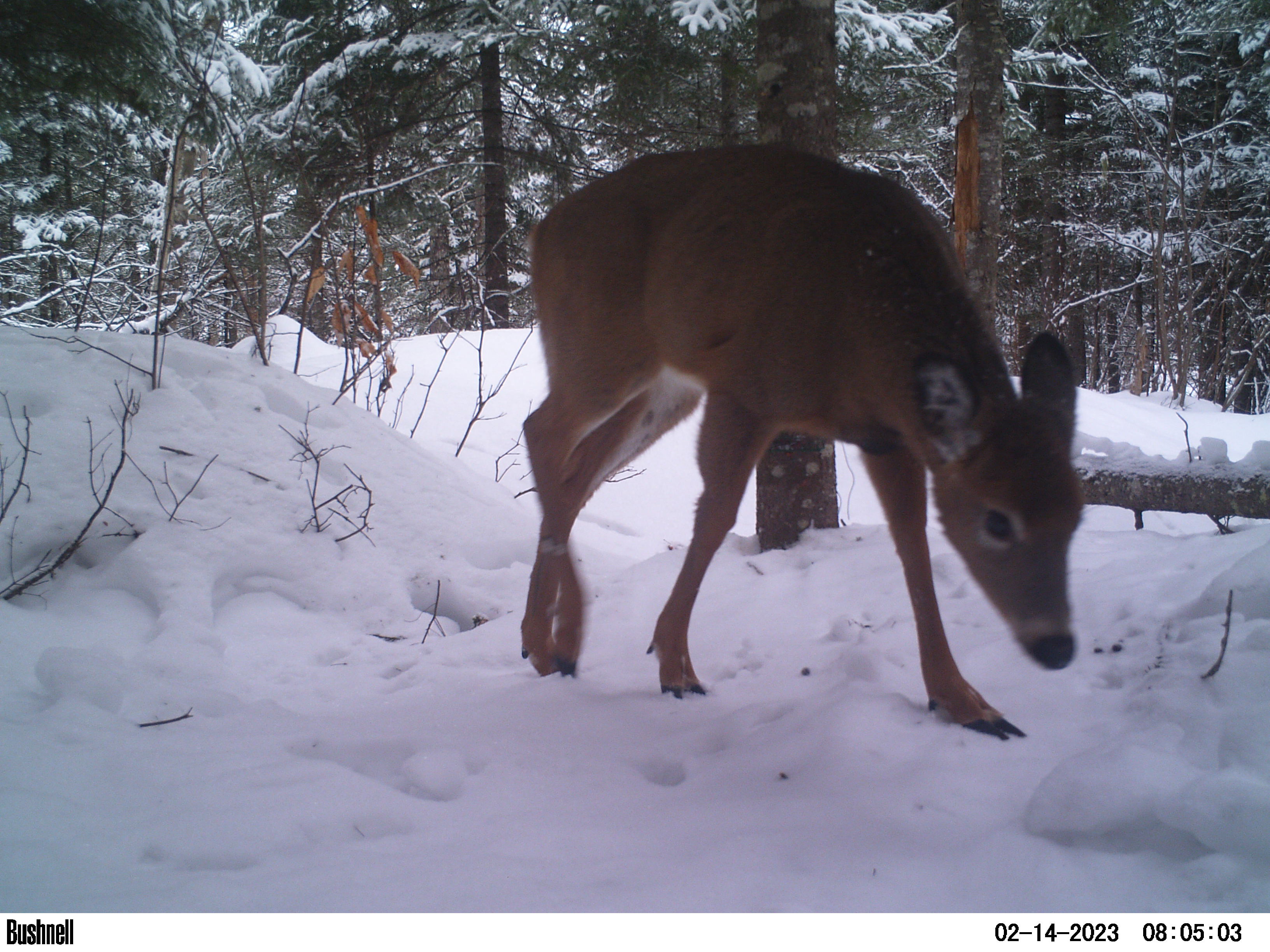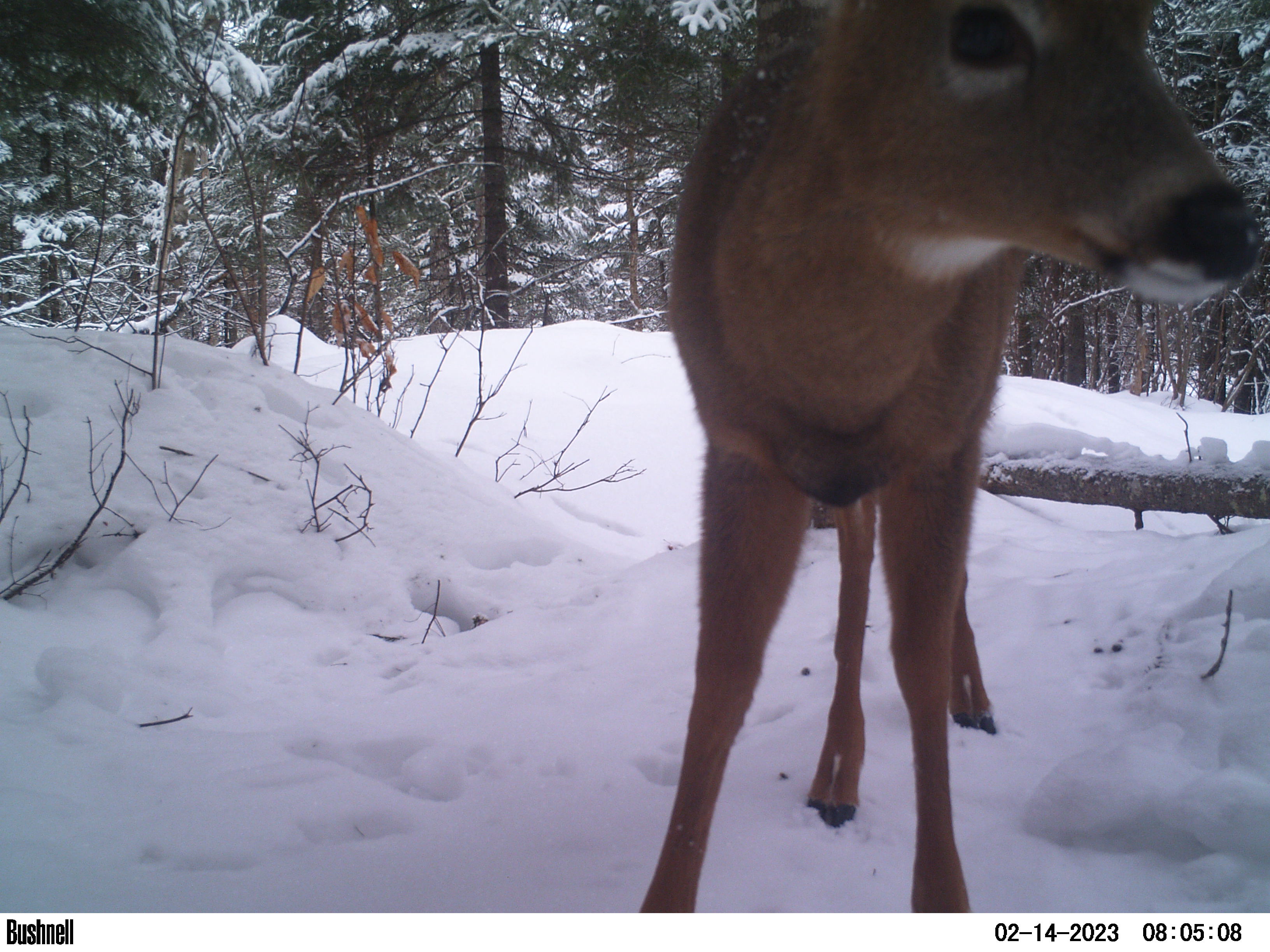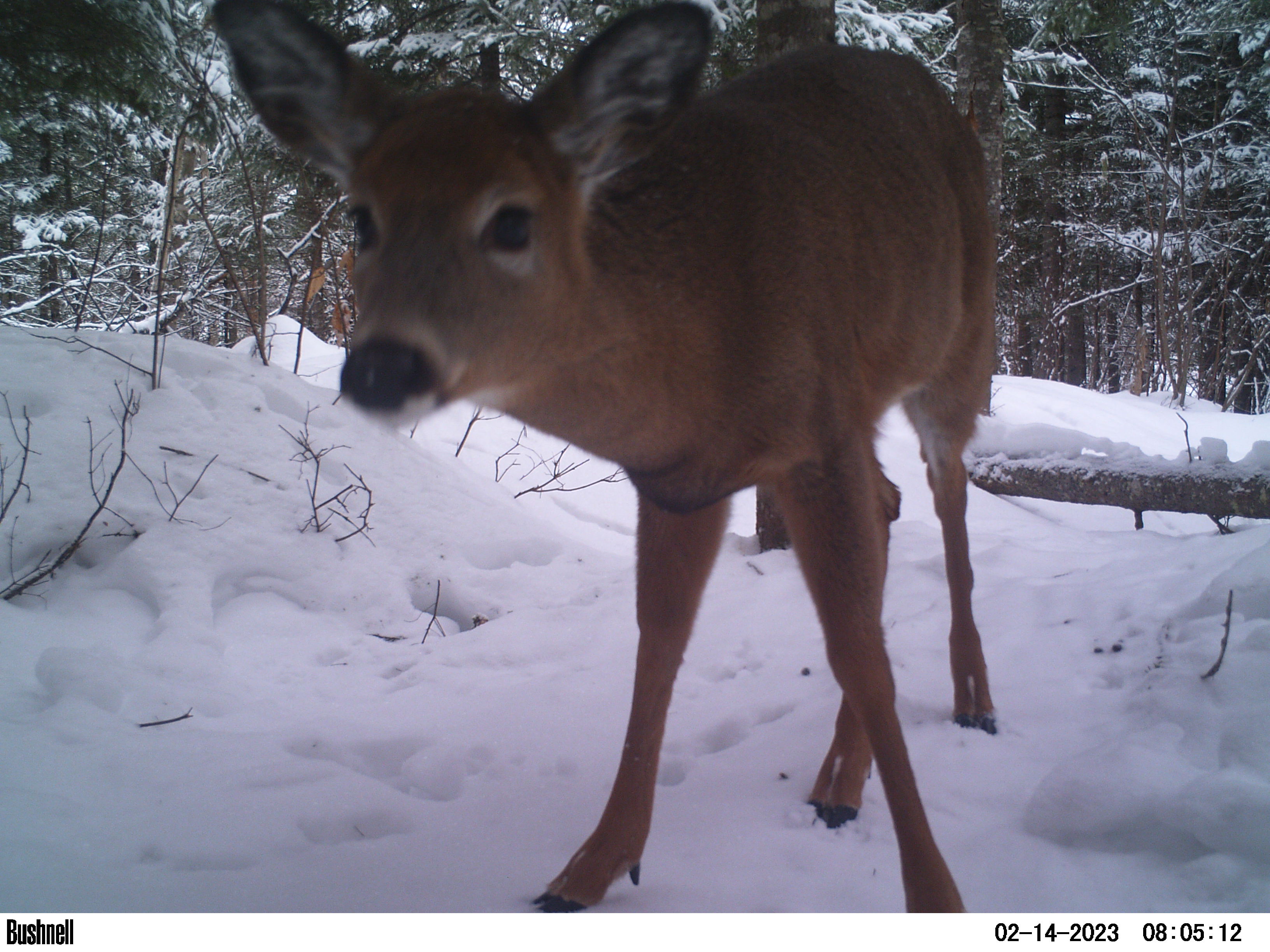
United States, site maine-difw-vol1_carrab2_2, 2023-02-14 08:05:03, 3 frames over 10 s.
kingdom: Animalia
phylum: Chordata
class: Mammalia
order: Artiodactyla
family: Cervidae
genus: Odocoileus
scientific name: Odocoileus virginianus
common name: white-tailed deer